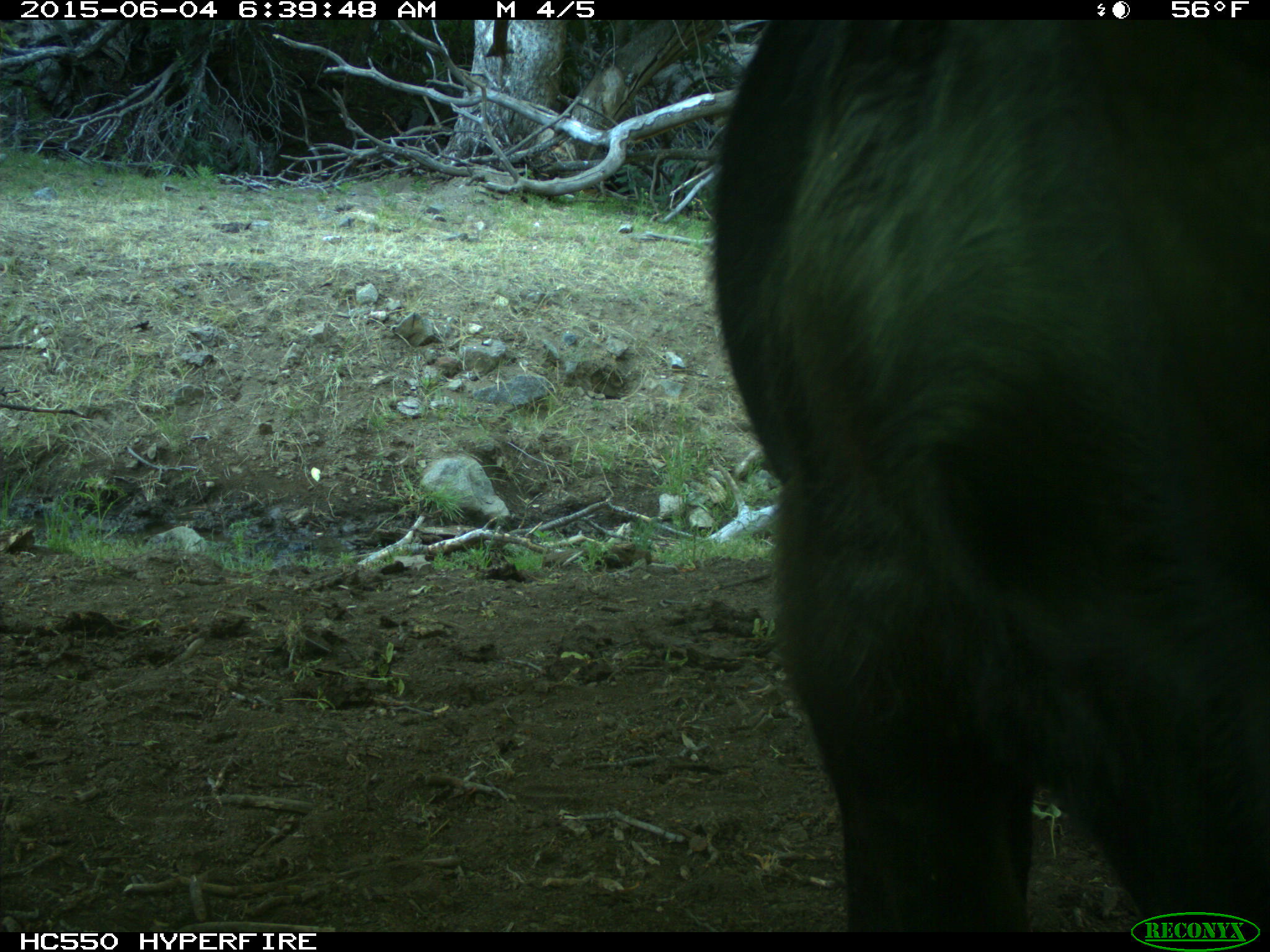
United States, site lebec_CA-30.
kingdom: Animalia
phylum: Chordata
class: Mammalia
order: Artiodactyla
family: Bovidae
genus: Bos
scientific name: Bos taurus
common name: domestic cow